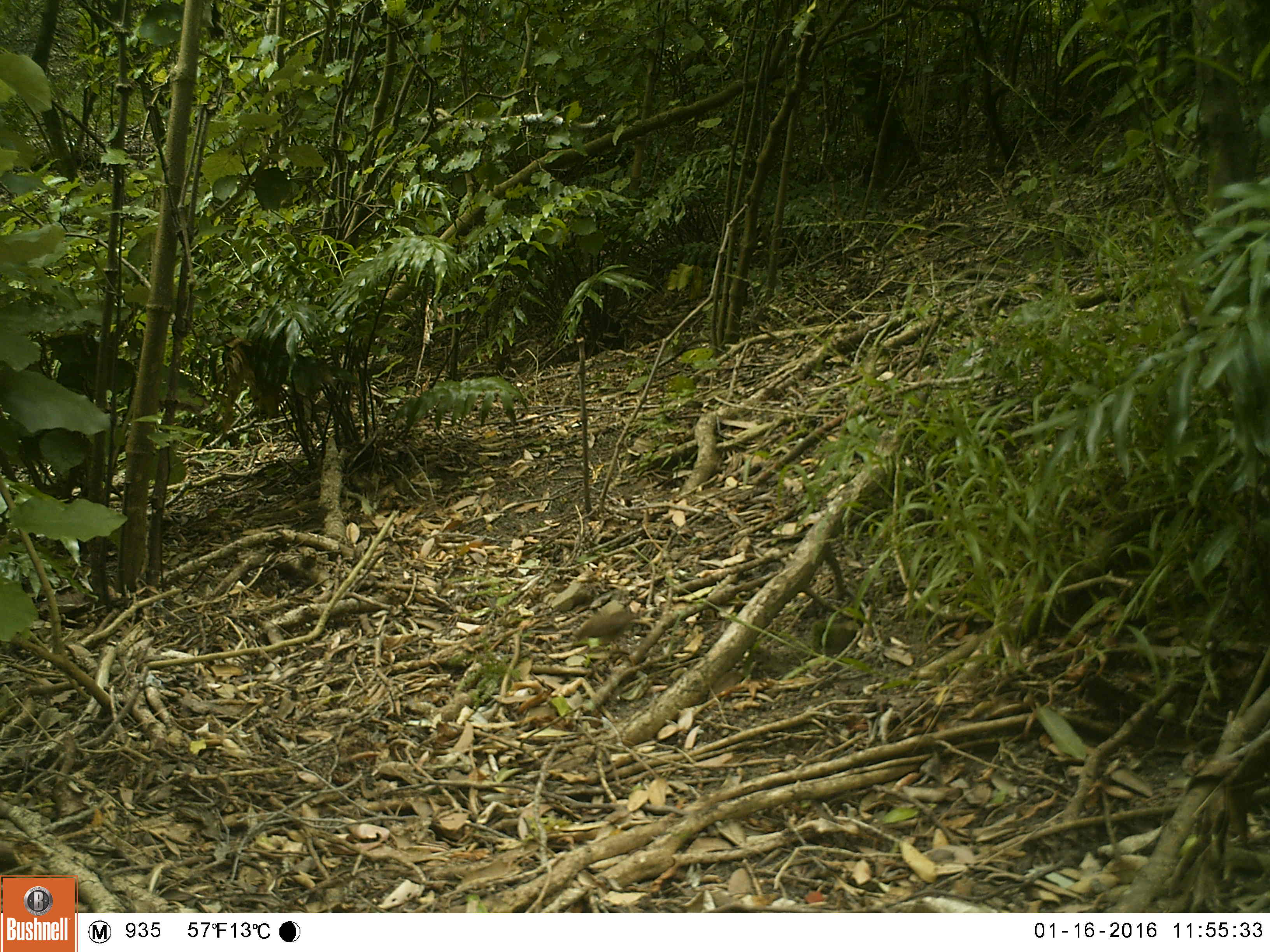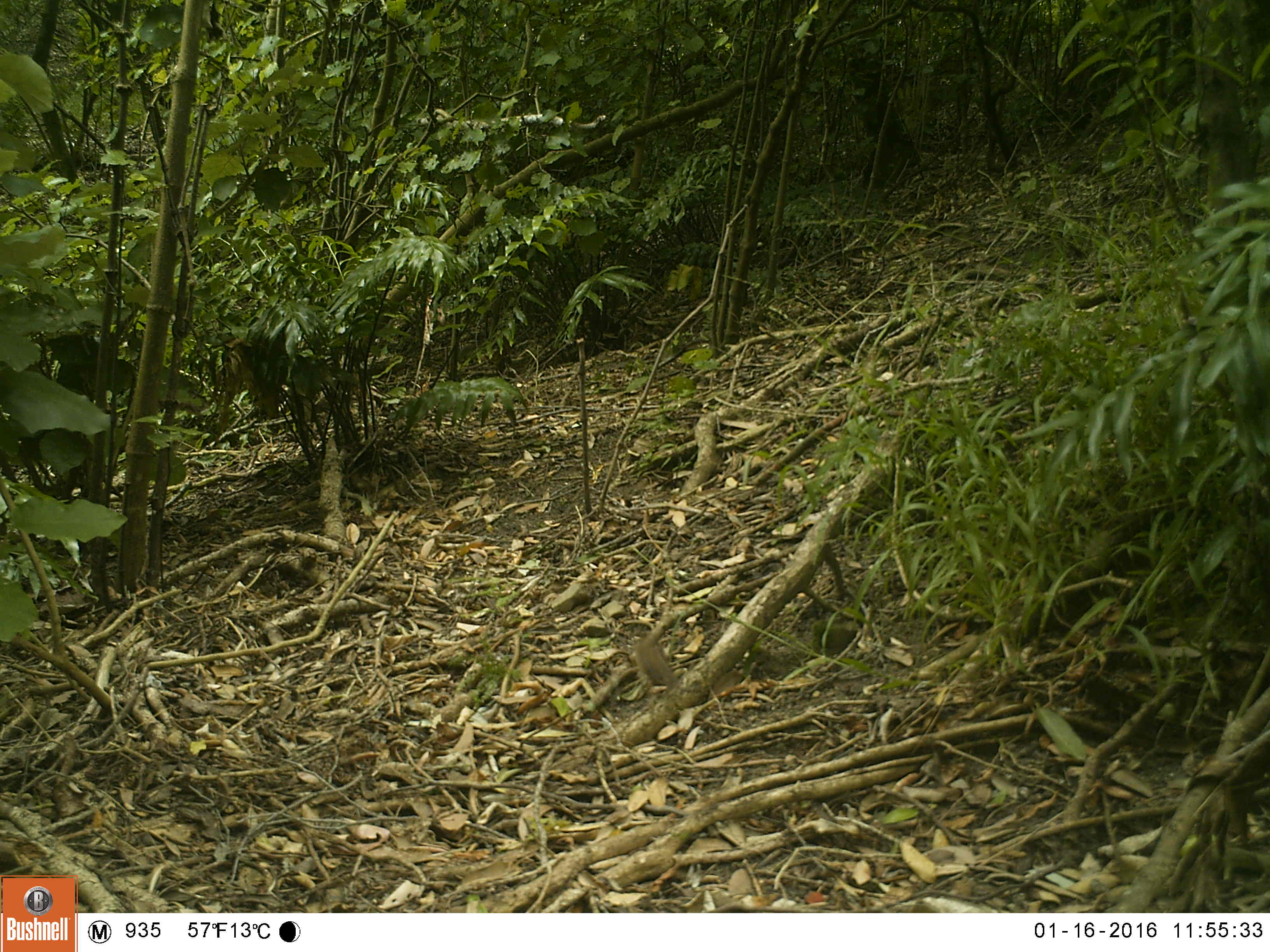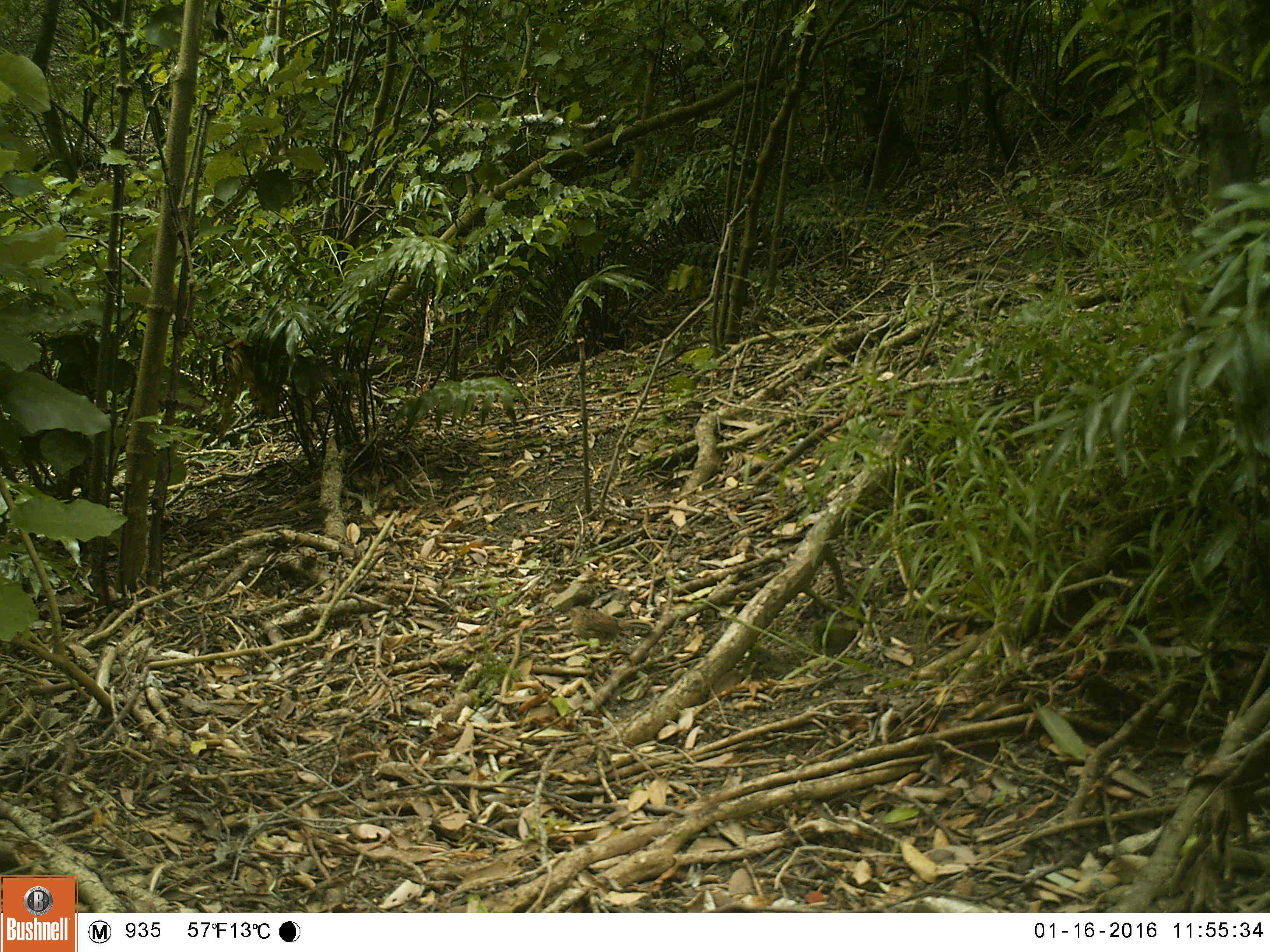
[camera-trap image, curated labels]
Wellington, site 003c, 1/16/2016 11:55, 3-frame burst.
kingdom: Animalia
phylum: Chordata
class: Aves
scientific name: Aves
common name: bird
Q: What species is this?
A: Bird (Aves).